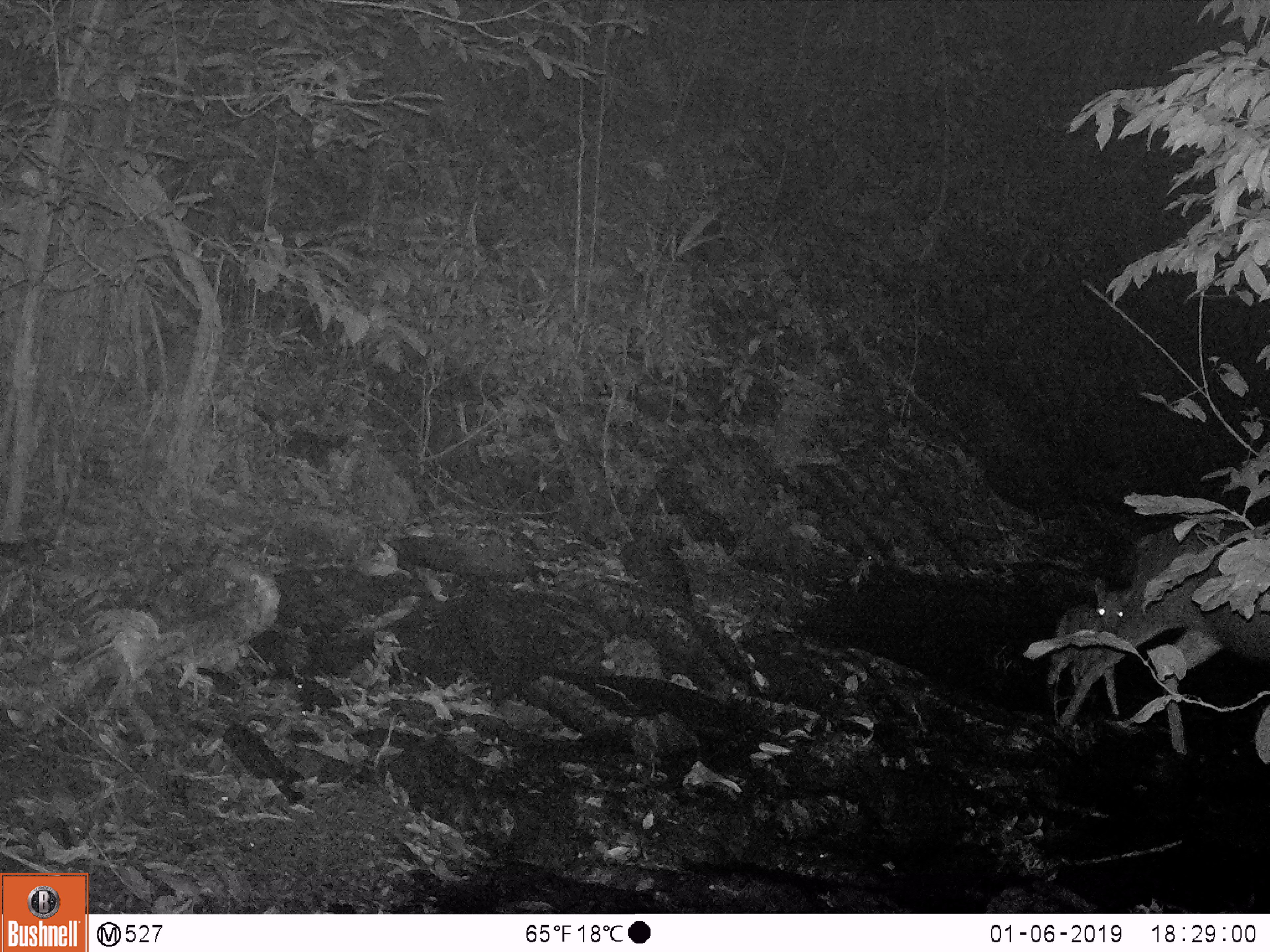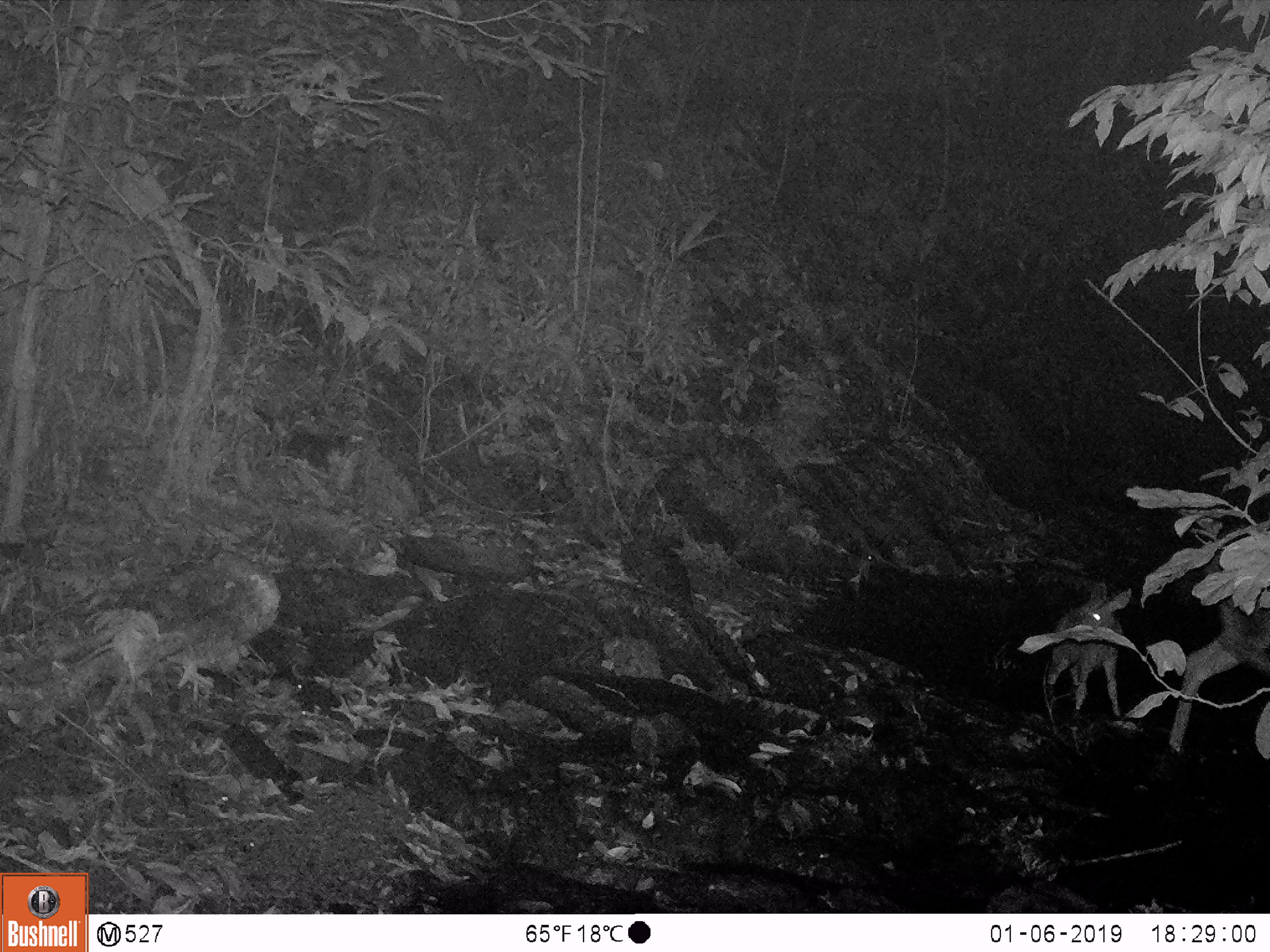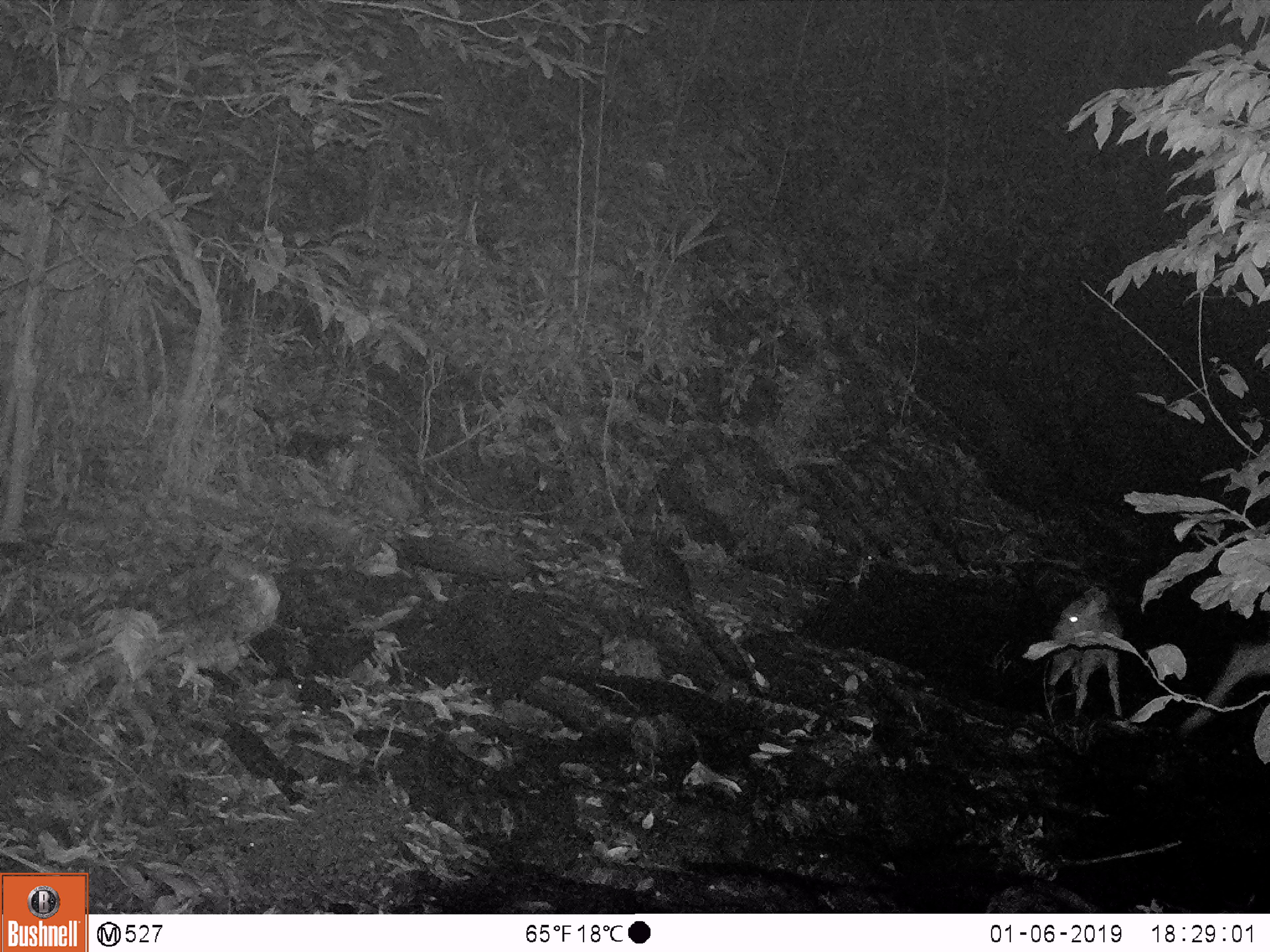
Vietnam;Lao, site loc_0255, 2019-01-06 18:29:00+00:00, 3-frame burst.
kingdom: Animalia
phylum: Chordata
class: Mammalia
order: Artiodactyla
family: Cervidae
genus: Rusa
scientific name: Rusa unicolor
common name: sambar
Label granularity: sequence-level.